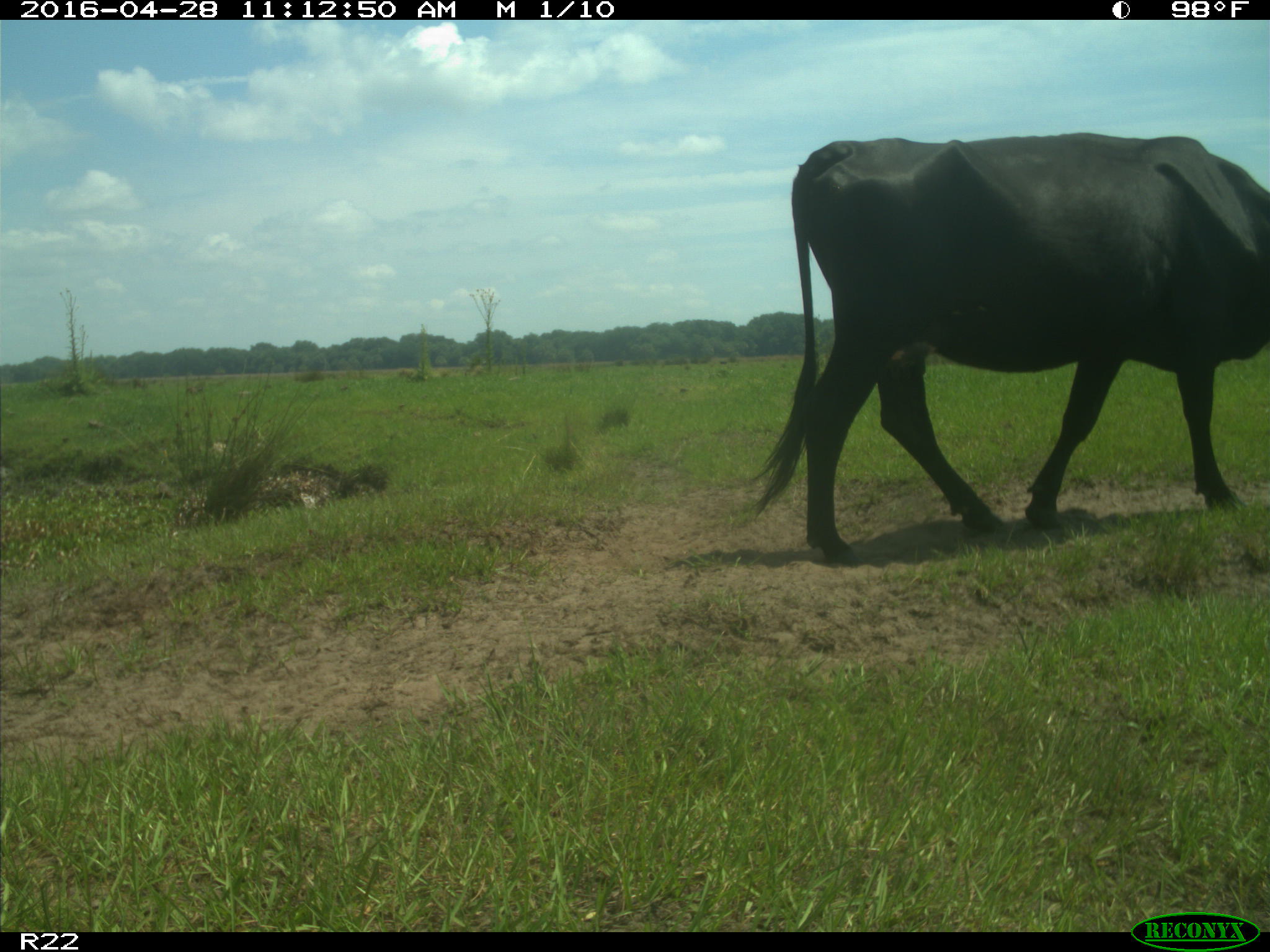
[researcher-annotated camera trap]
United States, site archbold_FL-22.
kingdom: Animalia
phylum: Chordata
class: Mammalia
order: Artiodactyla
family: Bovidae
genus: Bos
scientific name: Bos taurus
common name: domestic cow